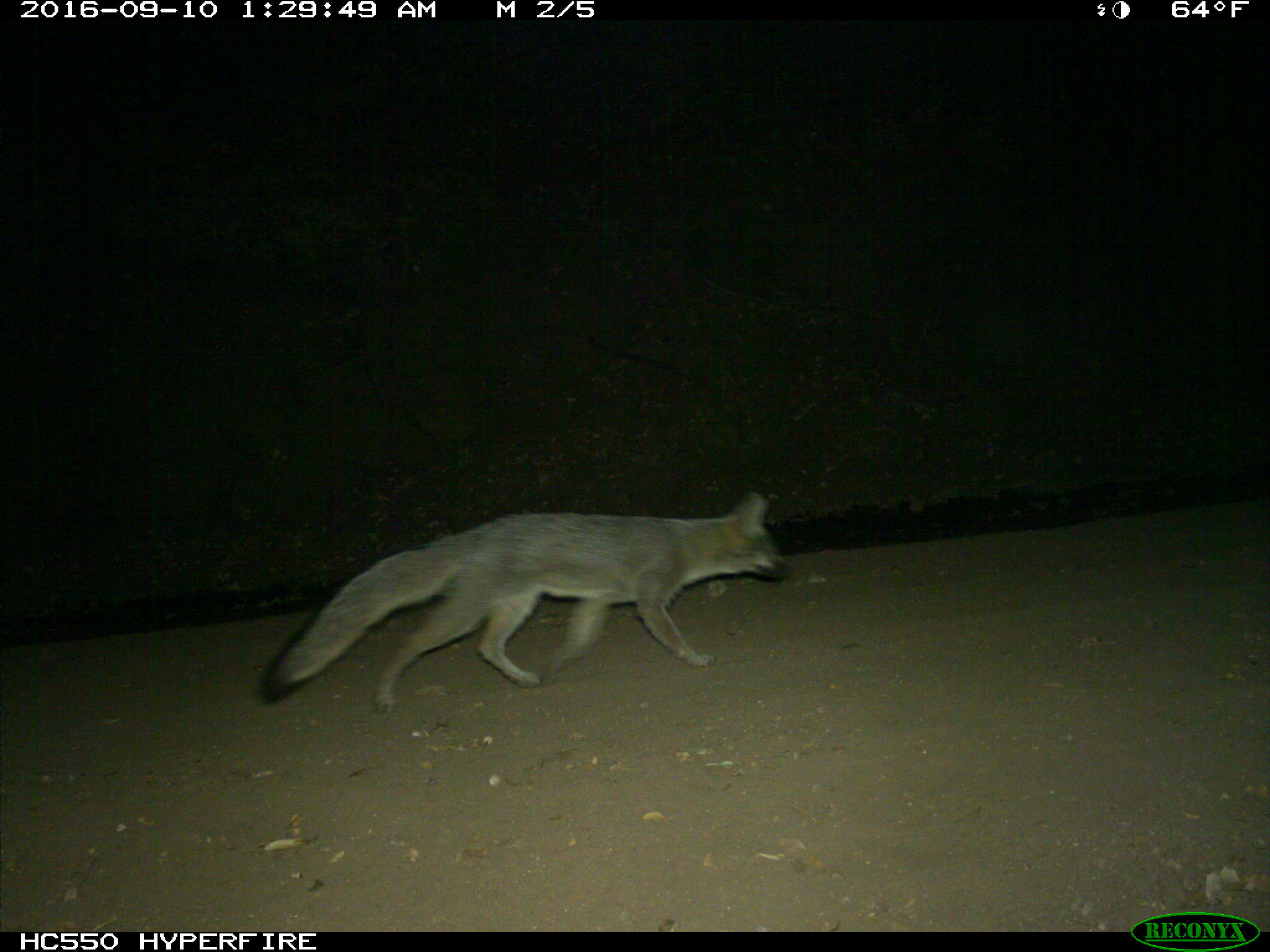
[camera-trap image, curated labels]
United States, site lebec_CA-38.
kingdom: Animalia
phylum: Chordata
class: Mammalia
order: Carnivora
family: Canidae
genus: Urocyon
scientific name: Urocyon cinereoargenteus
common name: gray fox